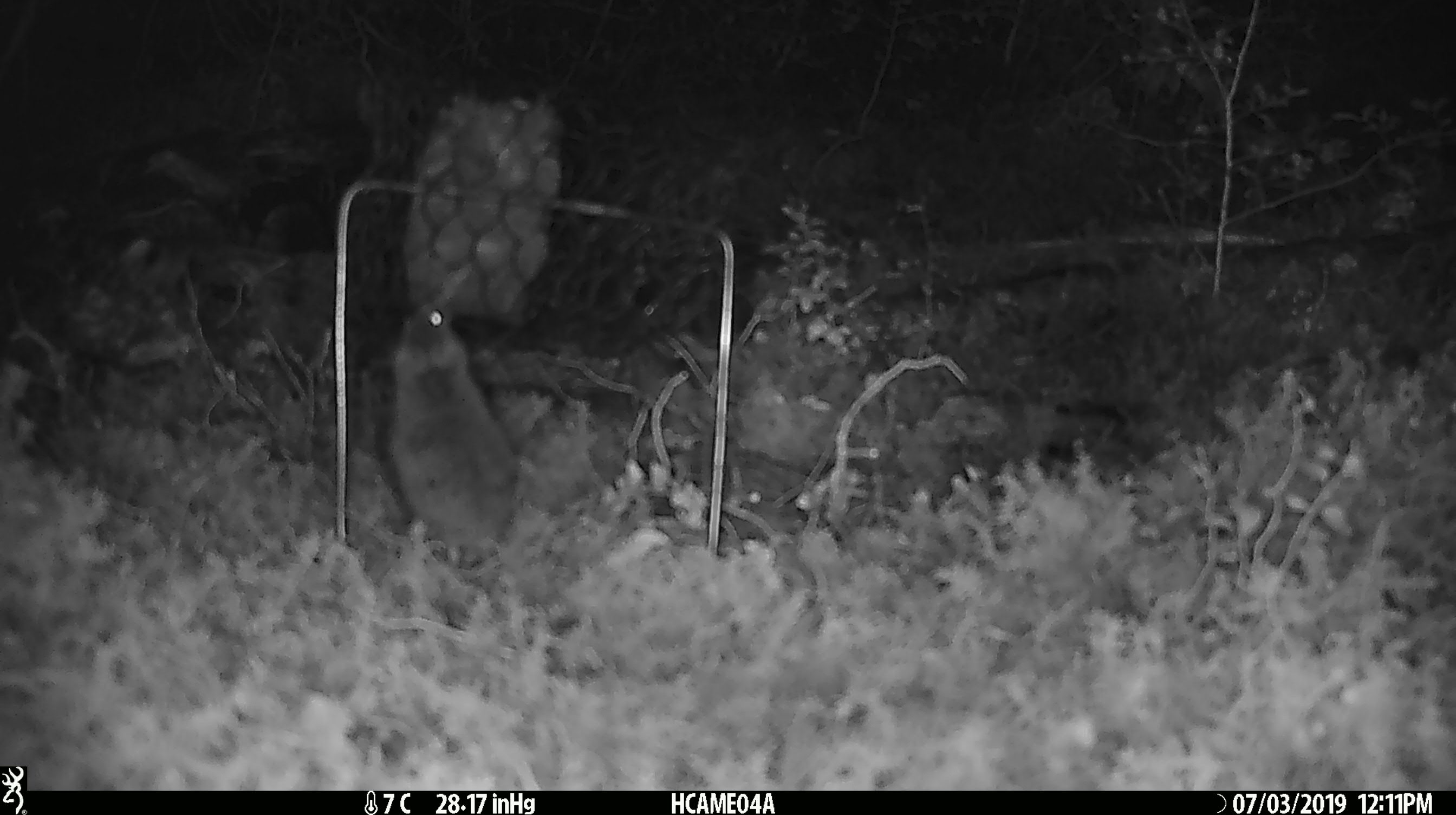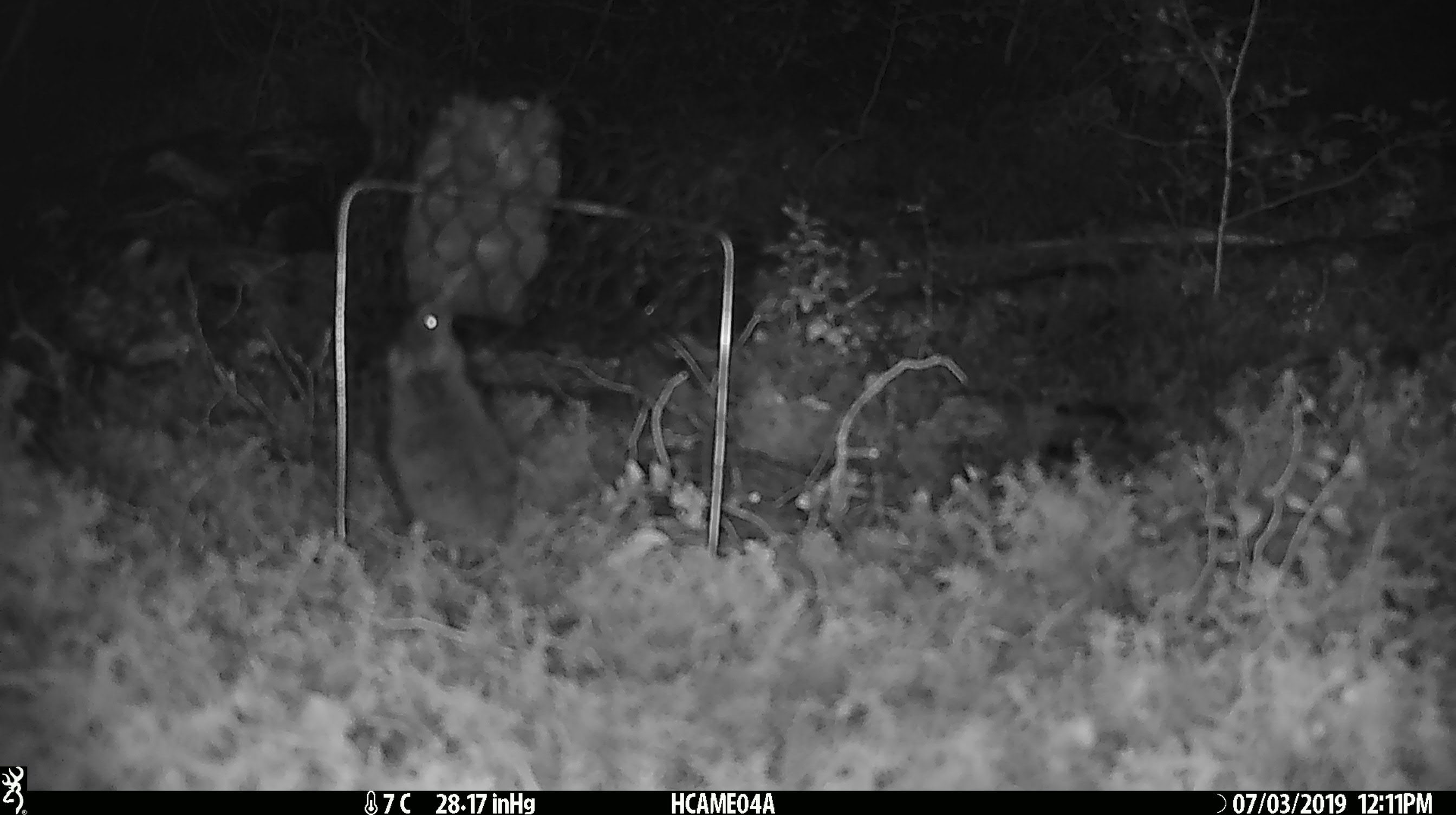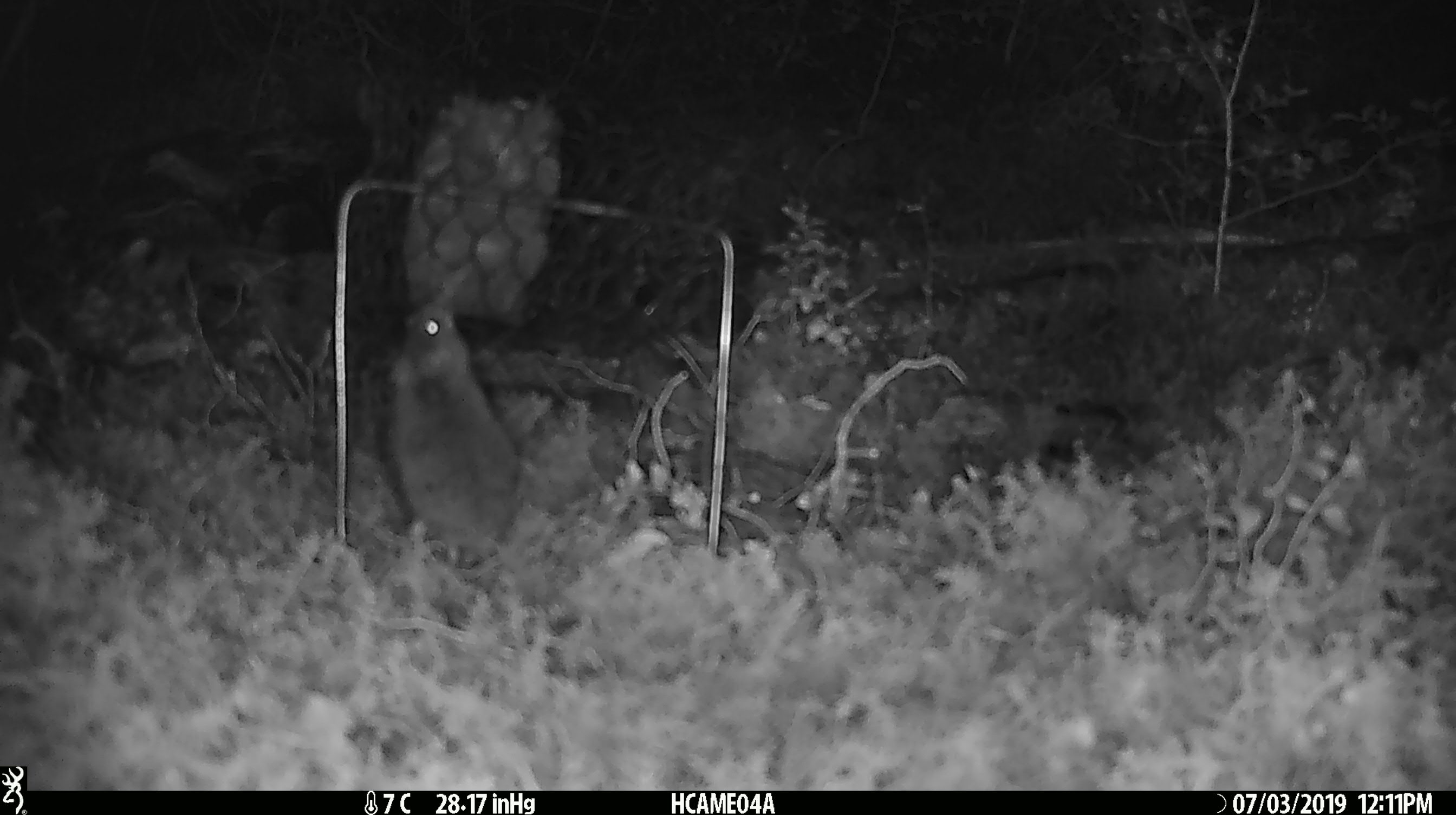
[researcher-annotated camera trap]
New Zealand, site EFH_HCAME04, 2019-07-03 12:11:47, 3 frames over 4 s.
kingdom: Animalia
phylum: Chordata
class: Mammalia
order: Rodentia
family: Muridae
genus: Mus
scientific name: Mus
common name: mouse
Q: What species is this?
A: Mouse (Mus).